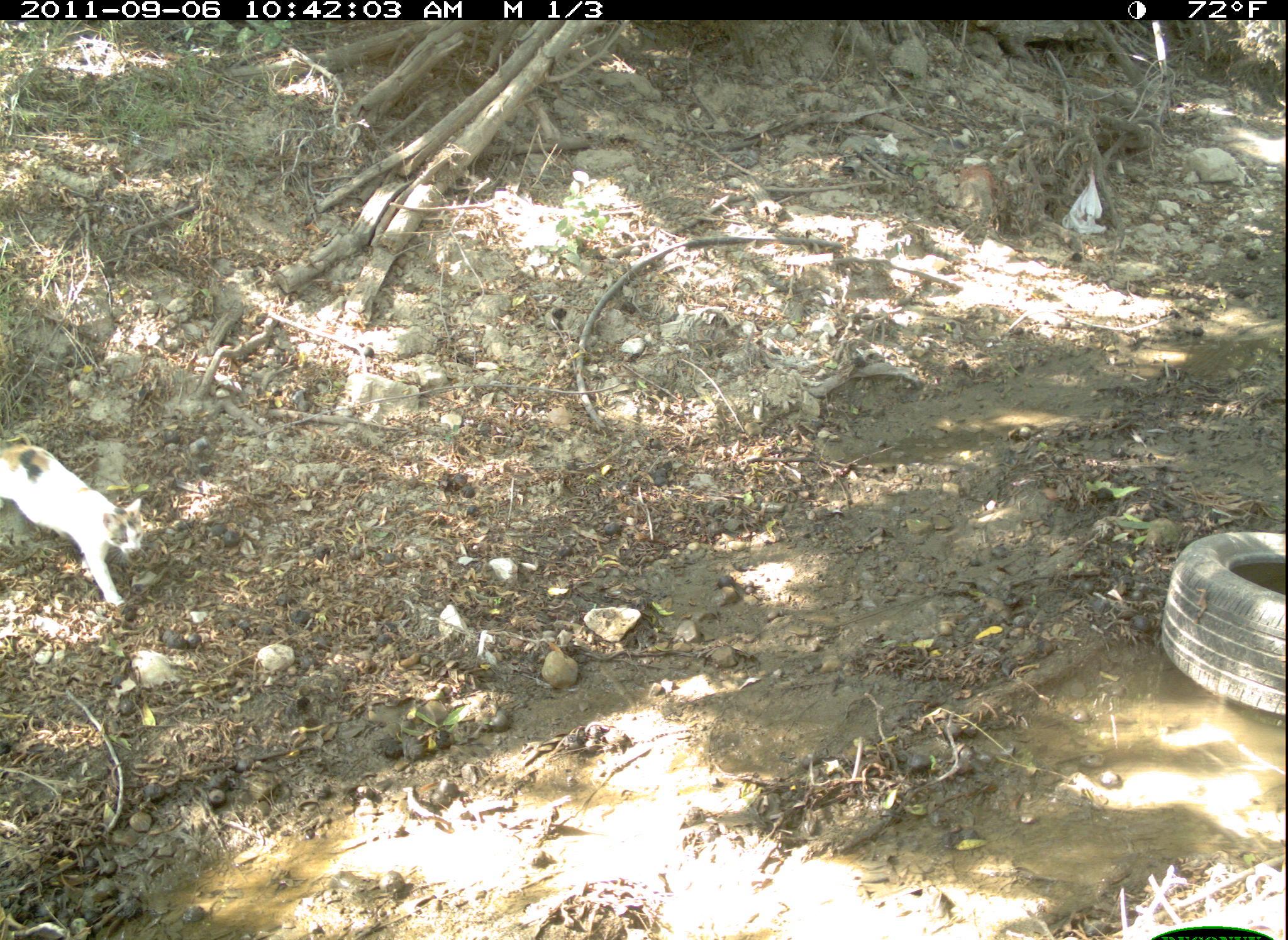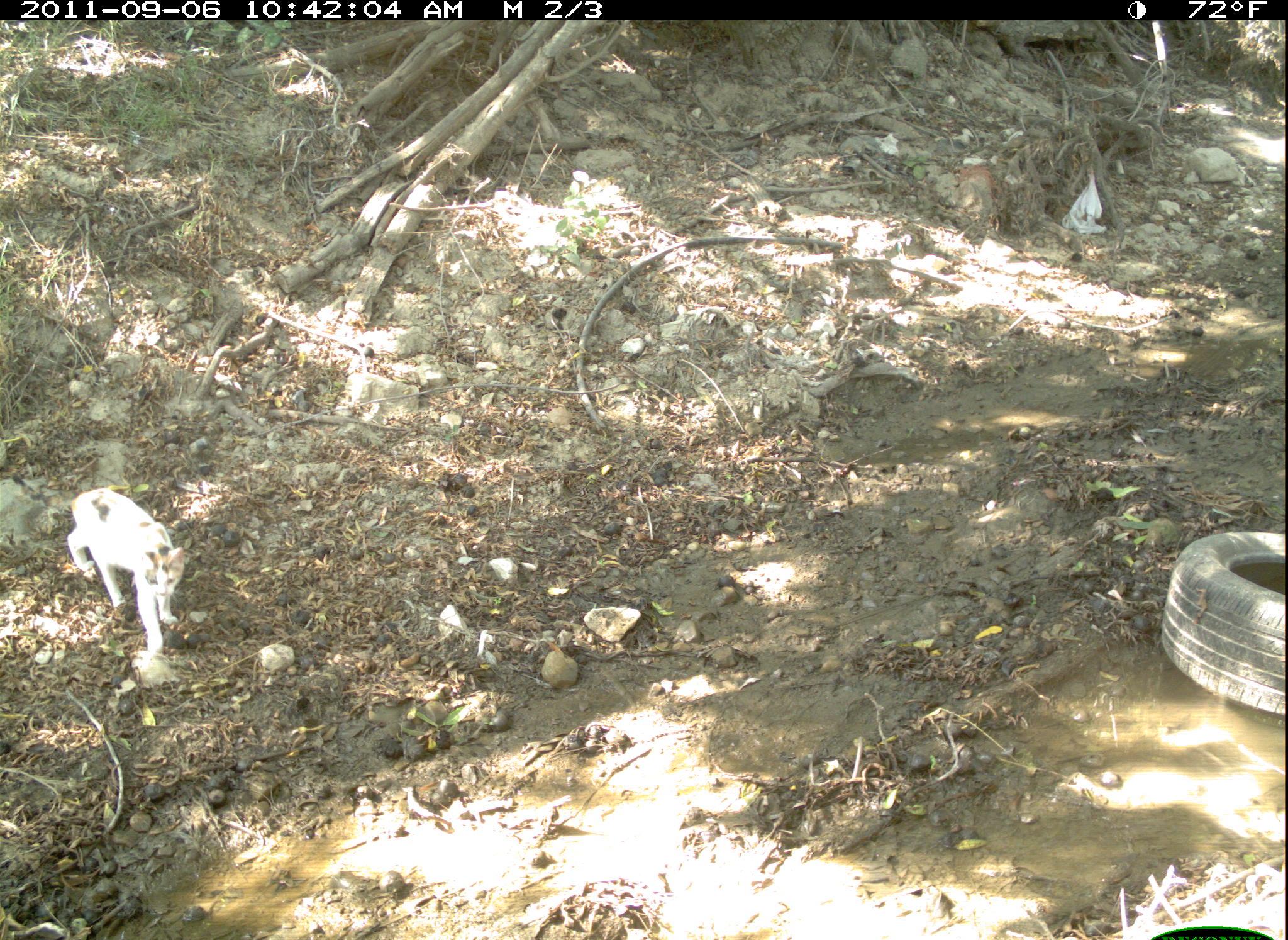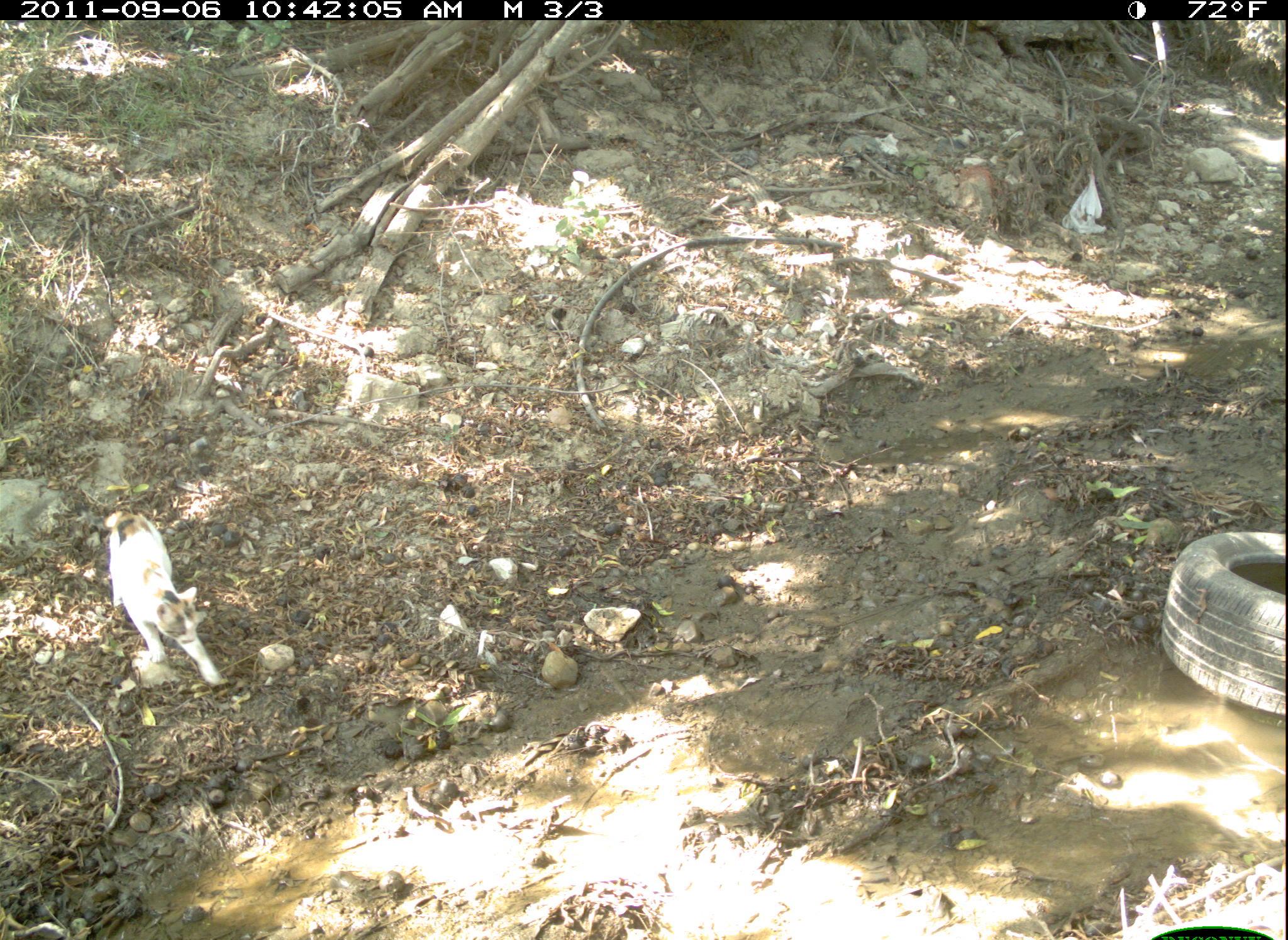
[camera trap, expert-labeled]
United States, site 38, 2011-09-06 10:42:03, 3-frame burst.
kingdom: Animalia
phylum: Chordata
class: Mammalia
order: Carnivora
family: Felidae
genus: Felis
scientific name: Felis catus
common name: cat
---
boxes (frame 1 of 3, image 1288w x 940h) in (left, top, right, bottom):
cat: (0, 430, 161, 612)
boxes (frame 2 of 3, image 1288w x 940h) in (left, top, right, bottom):
cat: (19, 464, 200, 668)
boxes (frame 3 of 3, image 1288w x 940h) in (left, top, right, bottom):
cat: (85, 496, 250, 712)